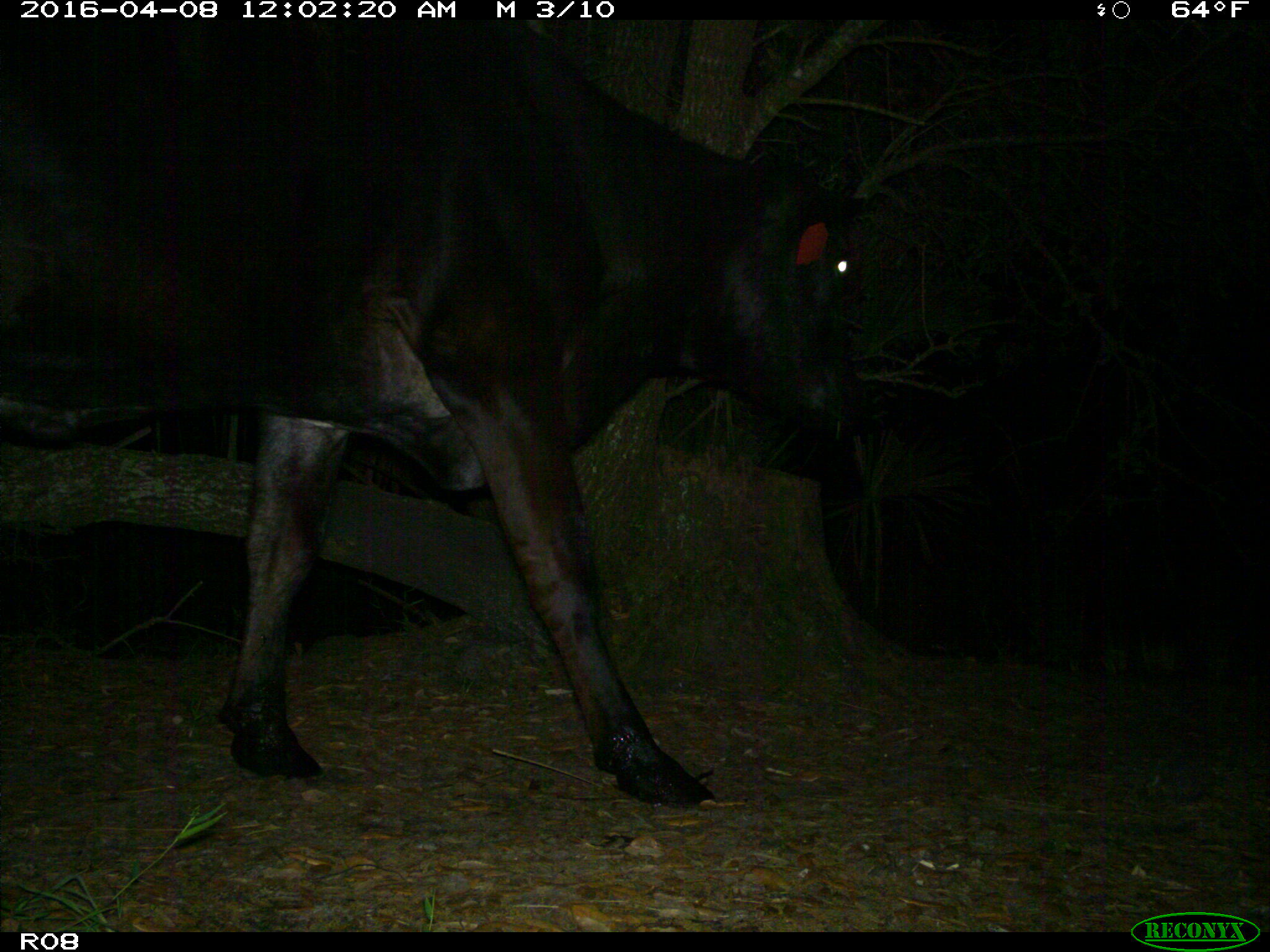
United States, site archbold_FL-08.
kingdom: Animalia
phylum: Chordata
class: Mammalia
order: Artiodactyla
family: Bovidae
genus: Bos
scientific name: Bos taurus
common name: domestic cow